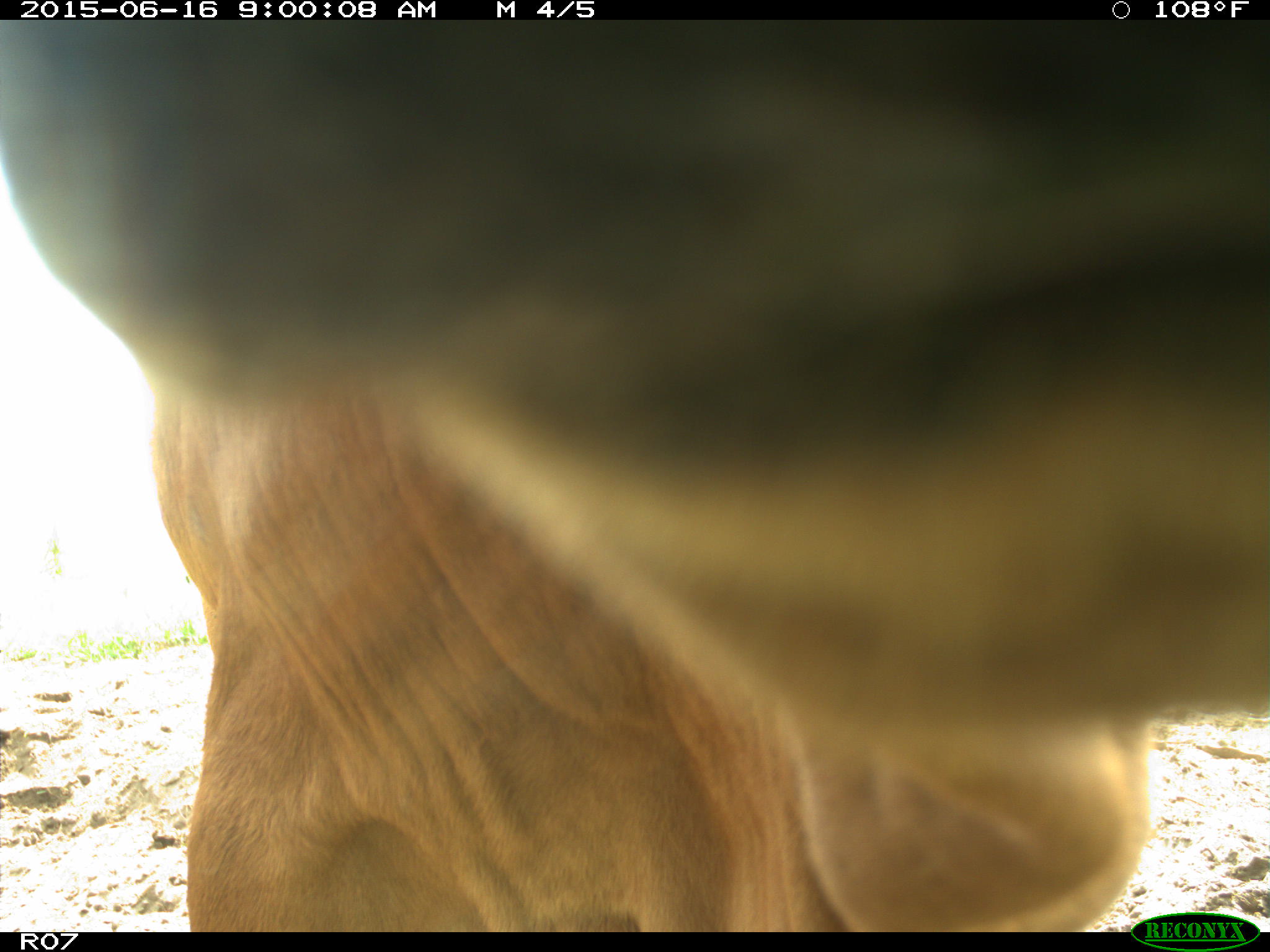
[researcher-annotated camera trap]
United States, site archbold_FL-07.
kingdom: Animalia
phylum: Chordata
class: Mammalia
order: Artiodactyla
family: Bovidae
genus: Bos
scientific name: Bos taurus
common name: domestic cow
Bos taurus (domestic cow).